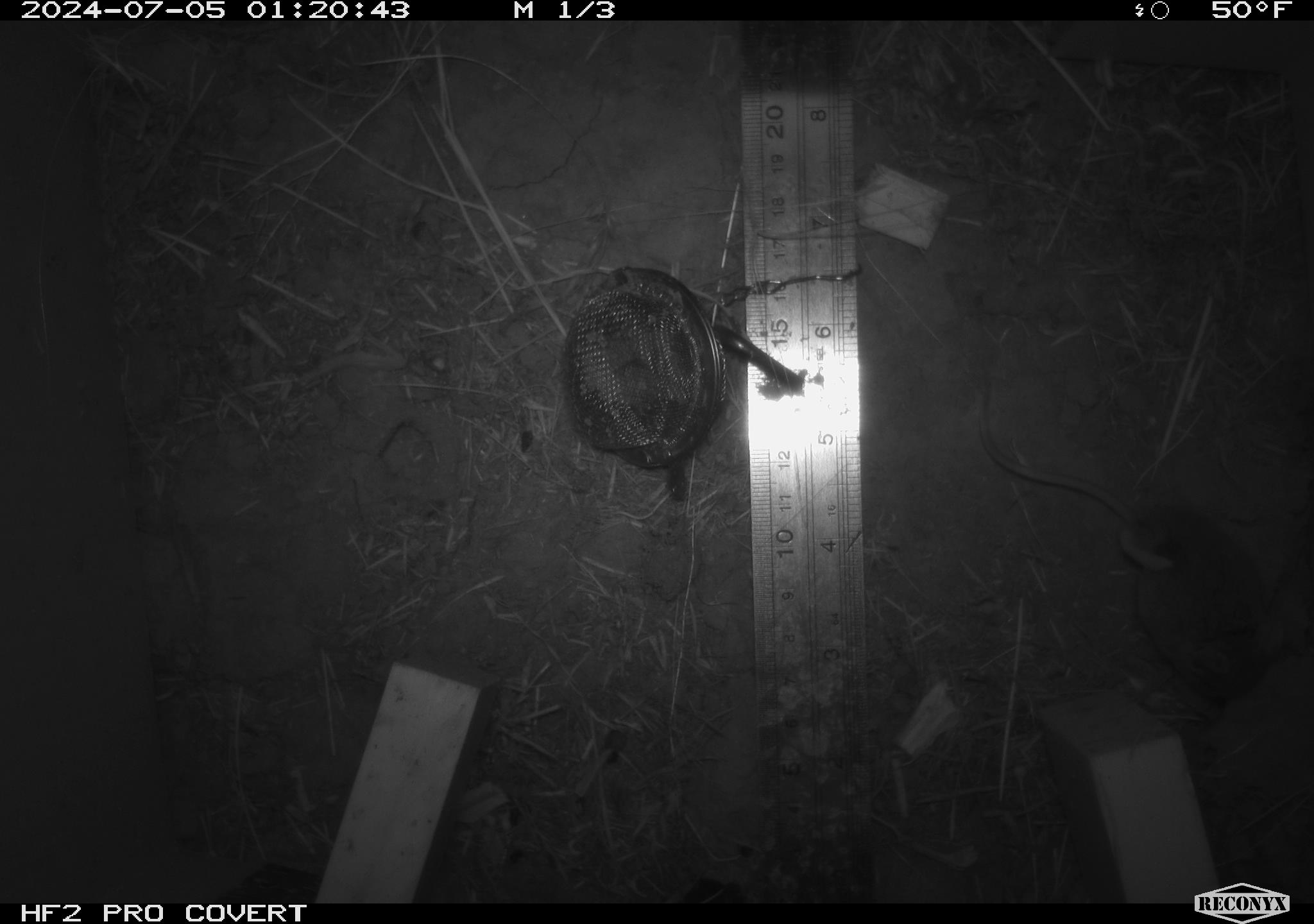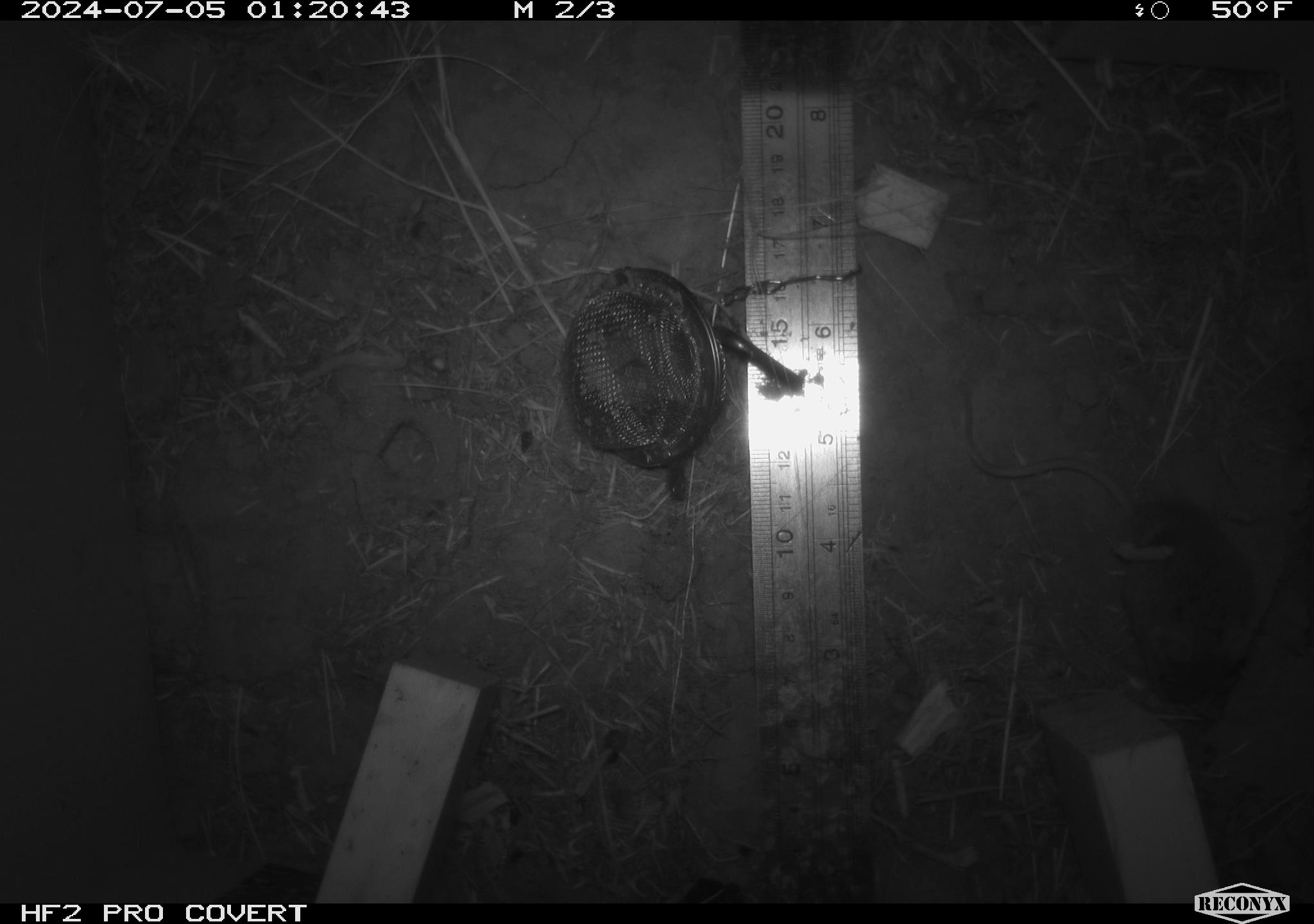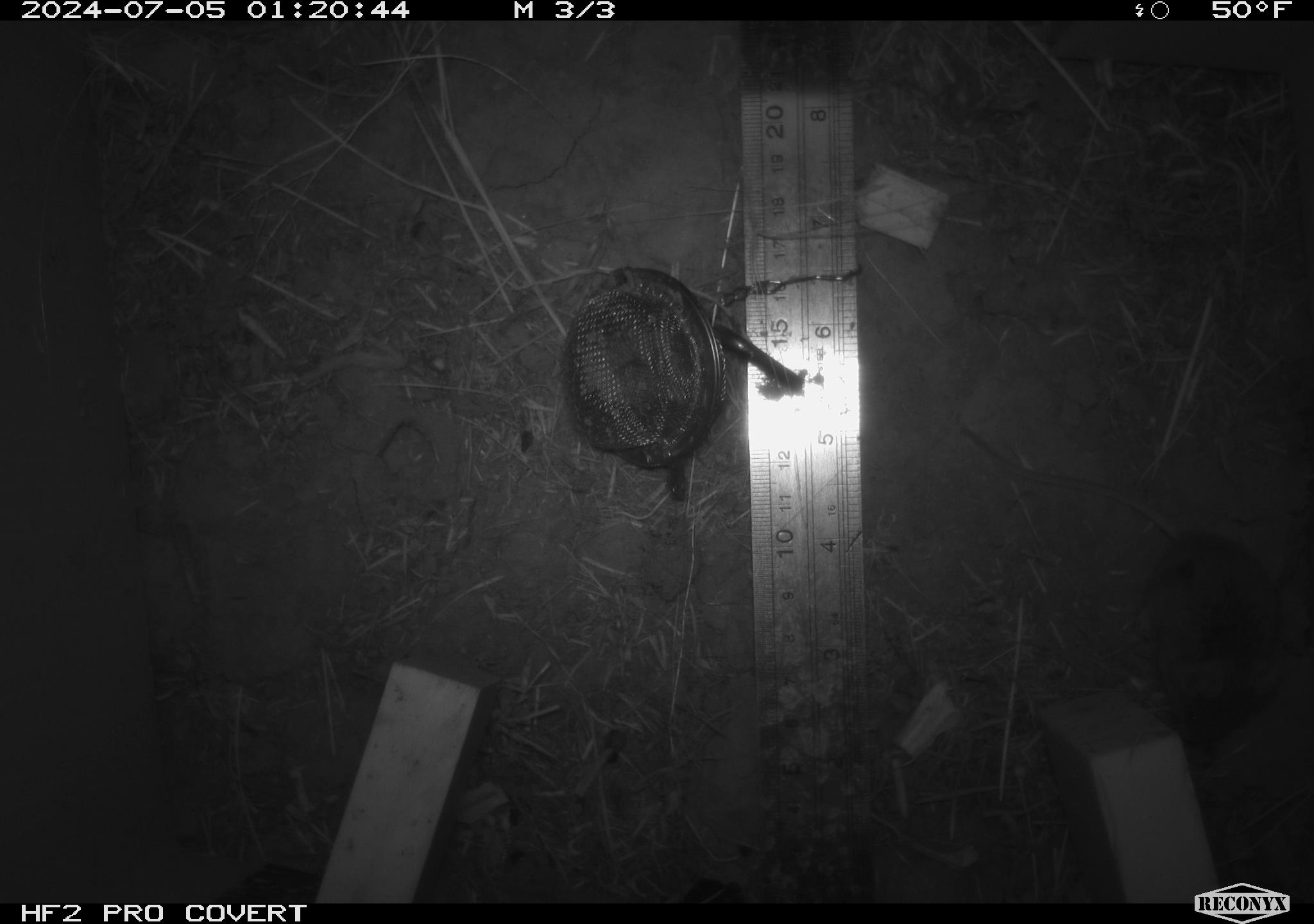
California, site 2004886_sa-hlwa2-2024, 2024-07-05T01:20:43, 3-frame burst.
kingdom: Animalia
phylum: Chordata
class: Mammalia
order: Rodentia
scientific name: Rodentia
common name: mouse species